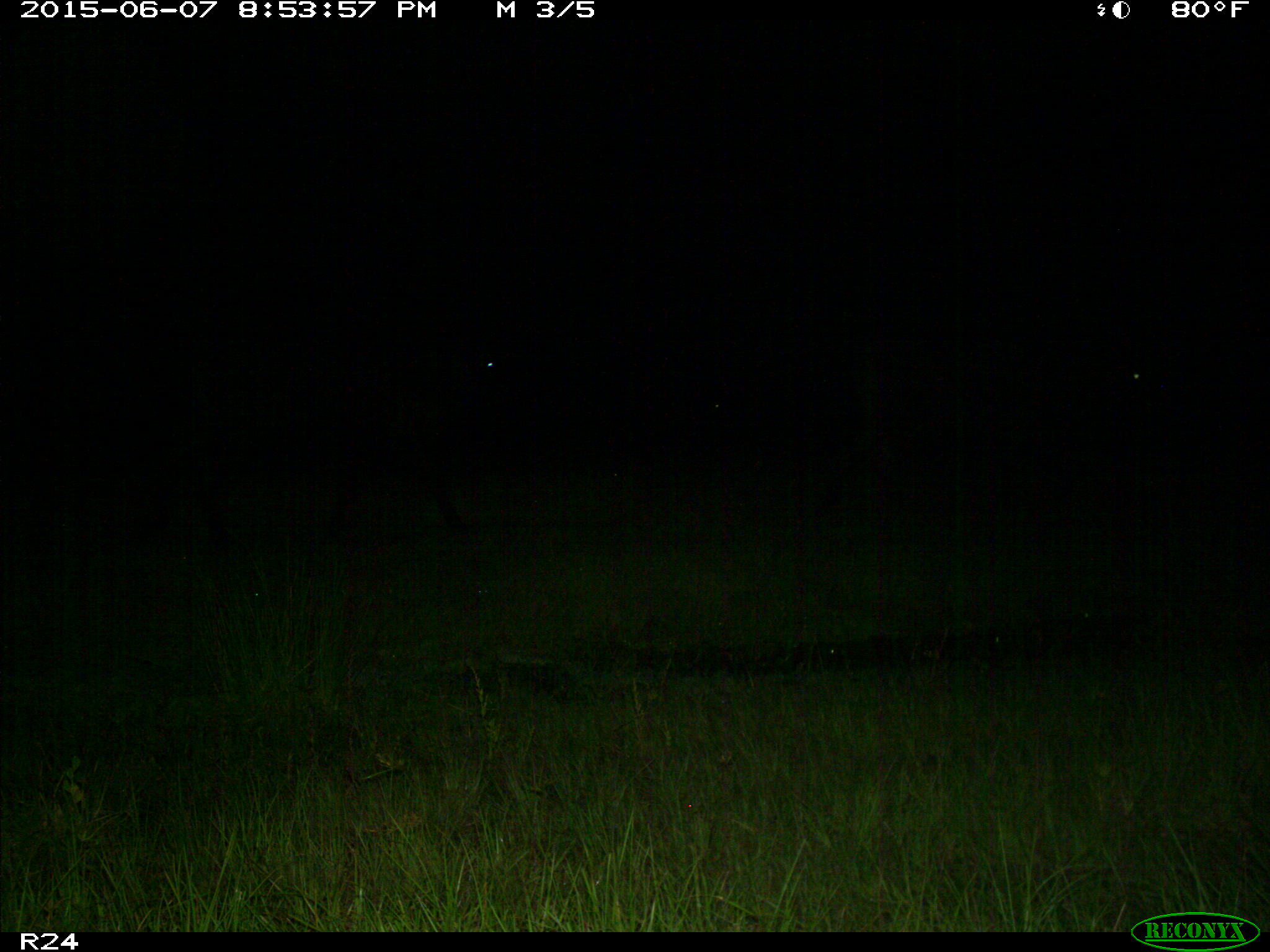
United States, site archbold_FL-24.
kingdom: Animalia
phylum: Chordata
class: Mammalia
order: Artiodactyla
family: Bovidae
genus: Bos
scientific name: Bos taurus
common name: domestic cow